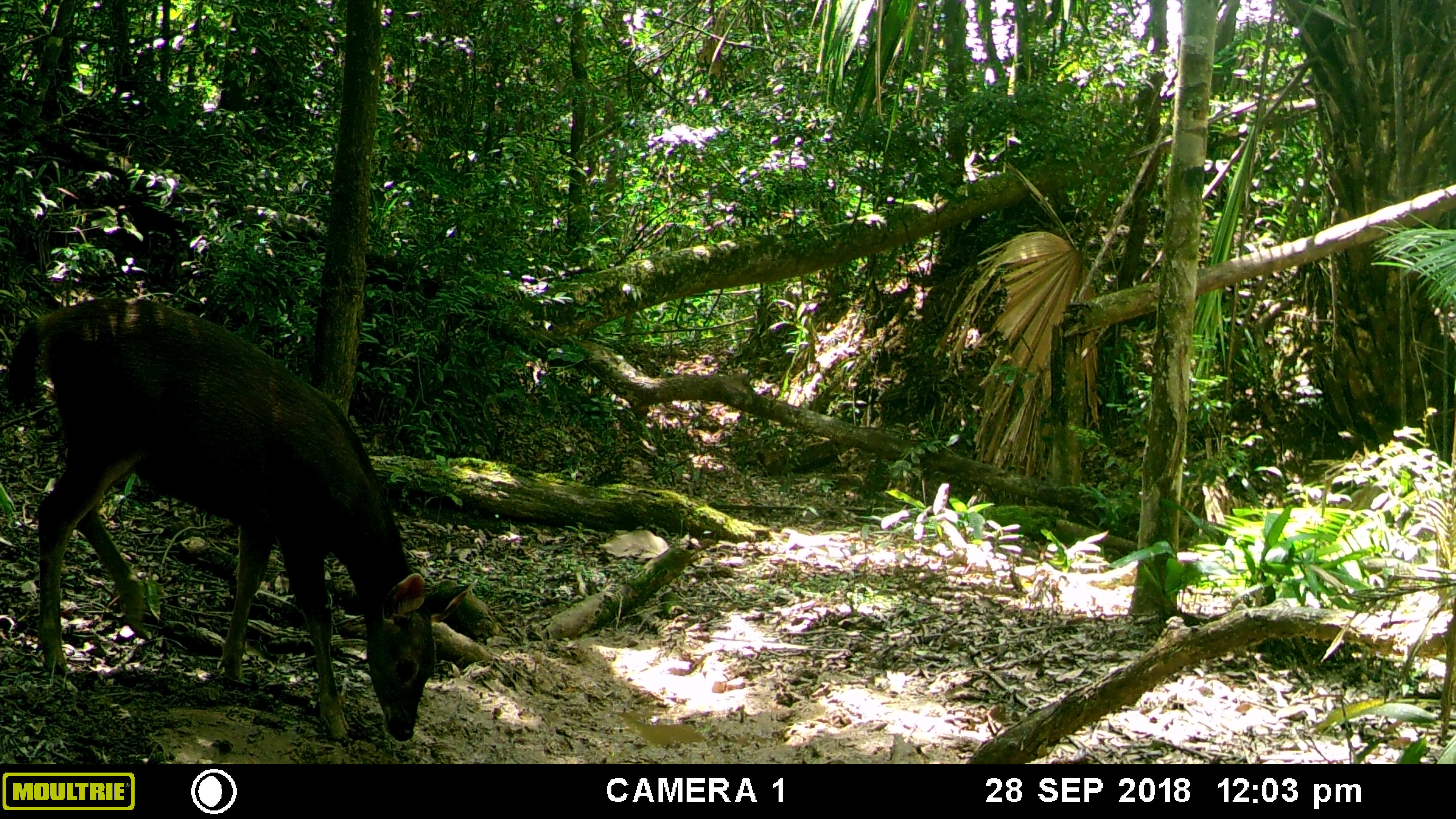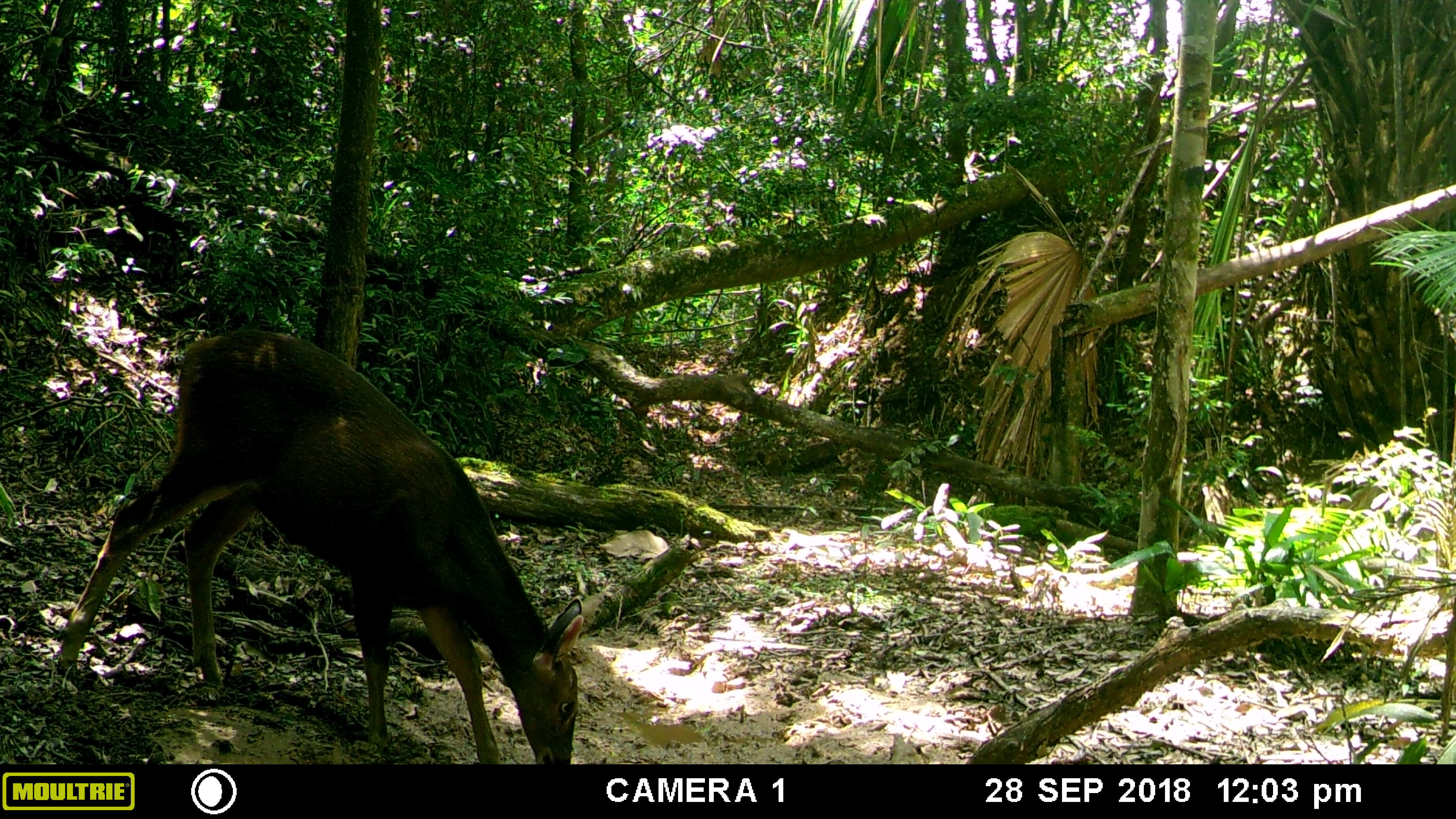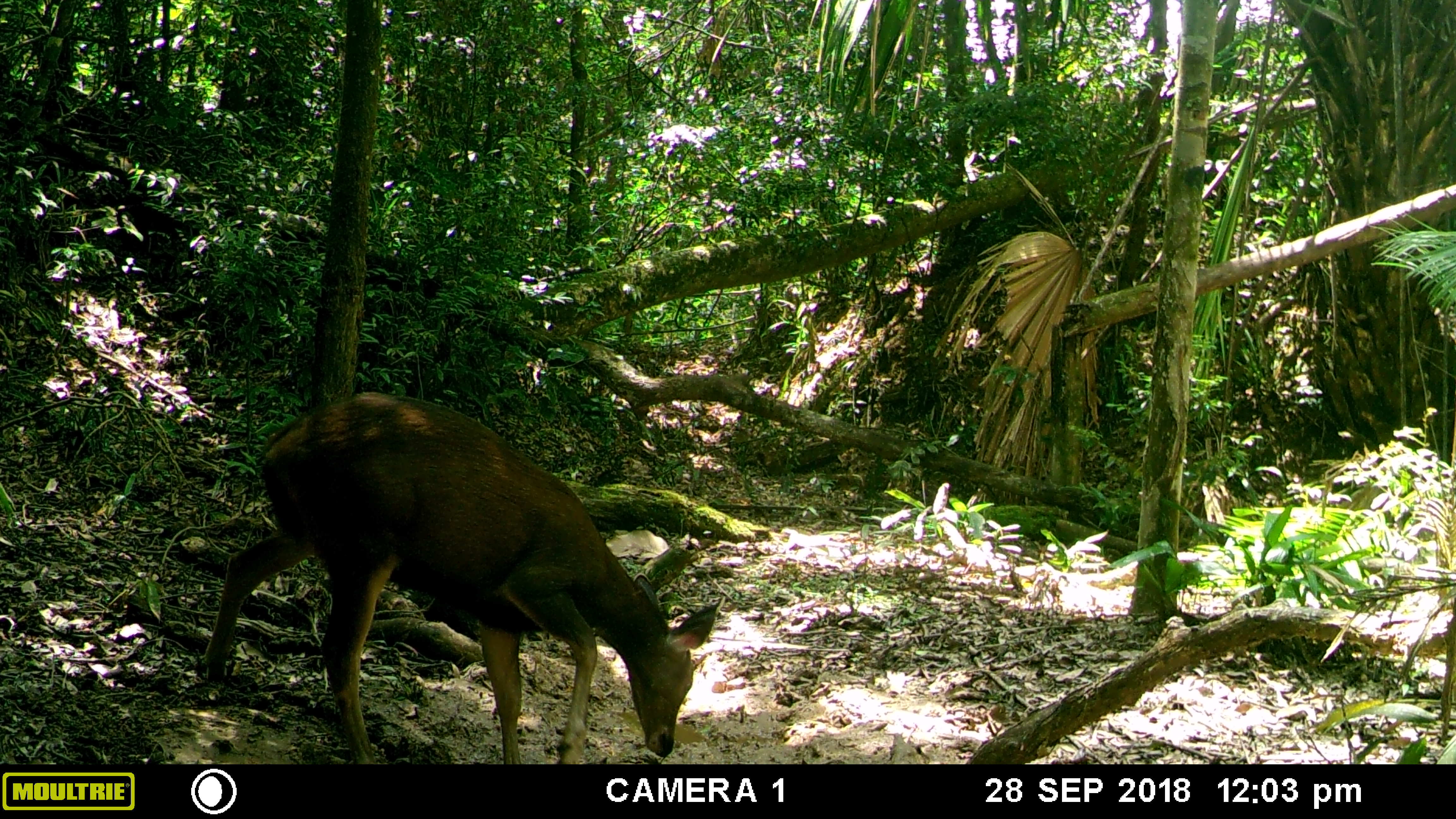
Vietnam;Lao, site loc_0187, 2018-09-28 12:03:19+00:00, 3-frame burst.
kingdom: Animalia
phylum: Chordata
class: Mammalia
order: Artiodactyla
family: Cervidae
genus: Rusa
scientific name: Rusa unicolor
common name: sambar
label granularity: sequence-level